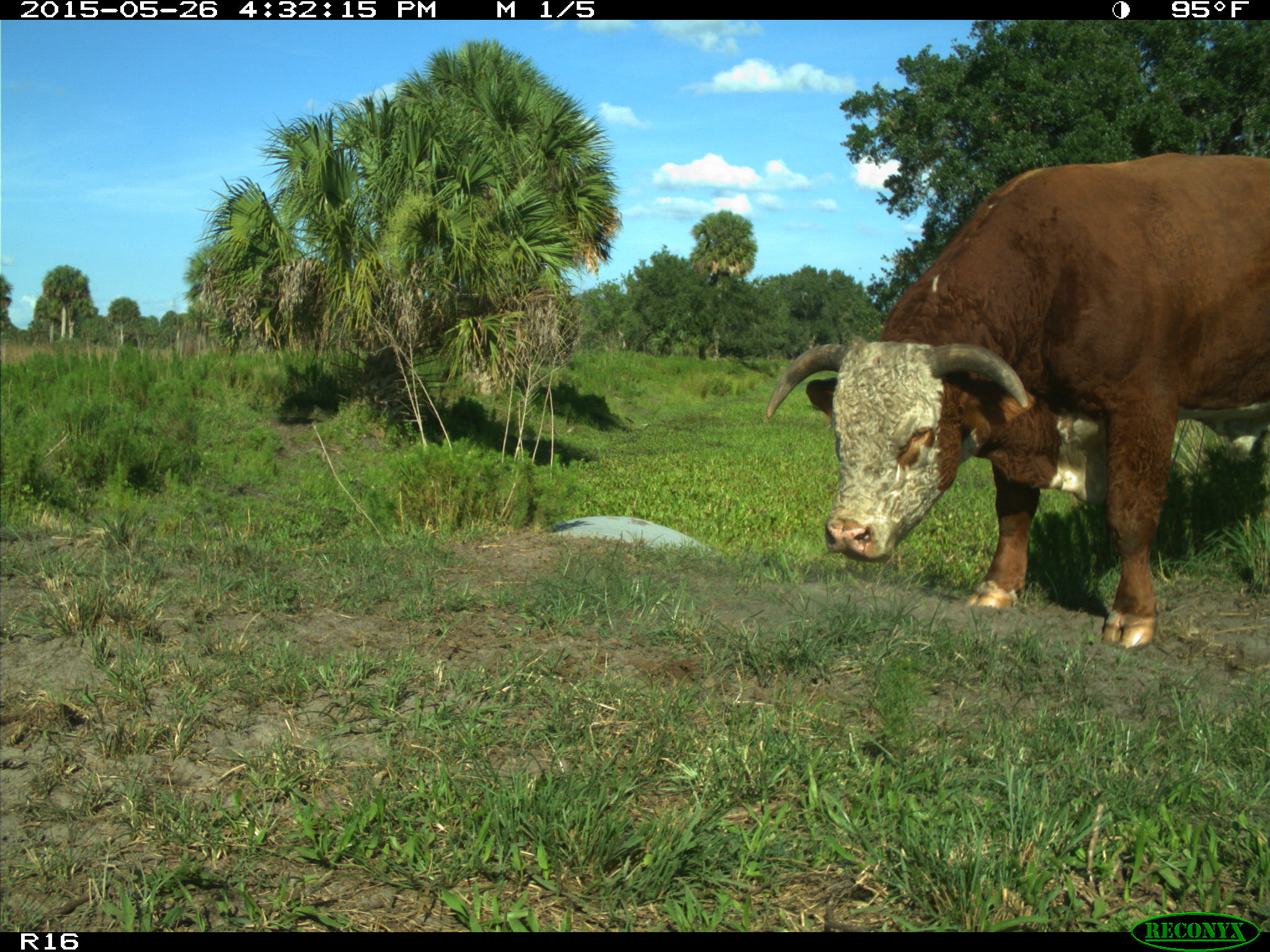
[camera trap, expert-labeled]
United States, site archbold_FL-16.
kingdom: Animalia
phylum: Chordata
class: Mammalia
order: Artiodactyla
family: Bovidae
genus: Bos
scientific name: Bos taurus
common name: domestic cow